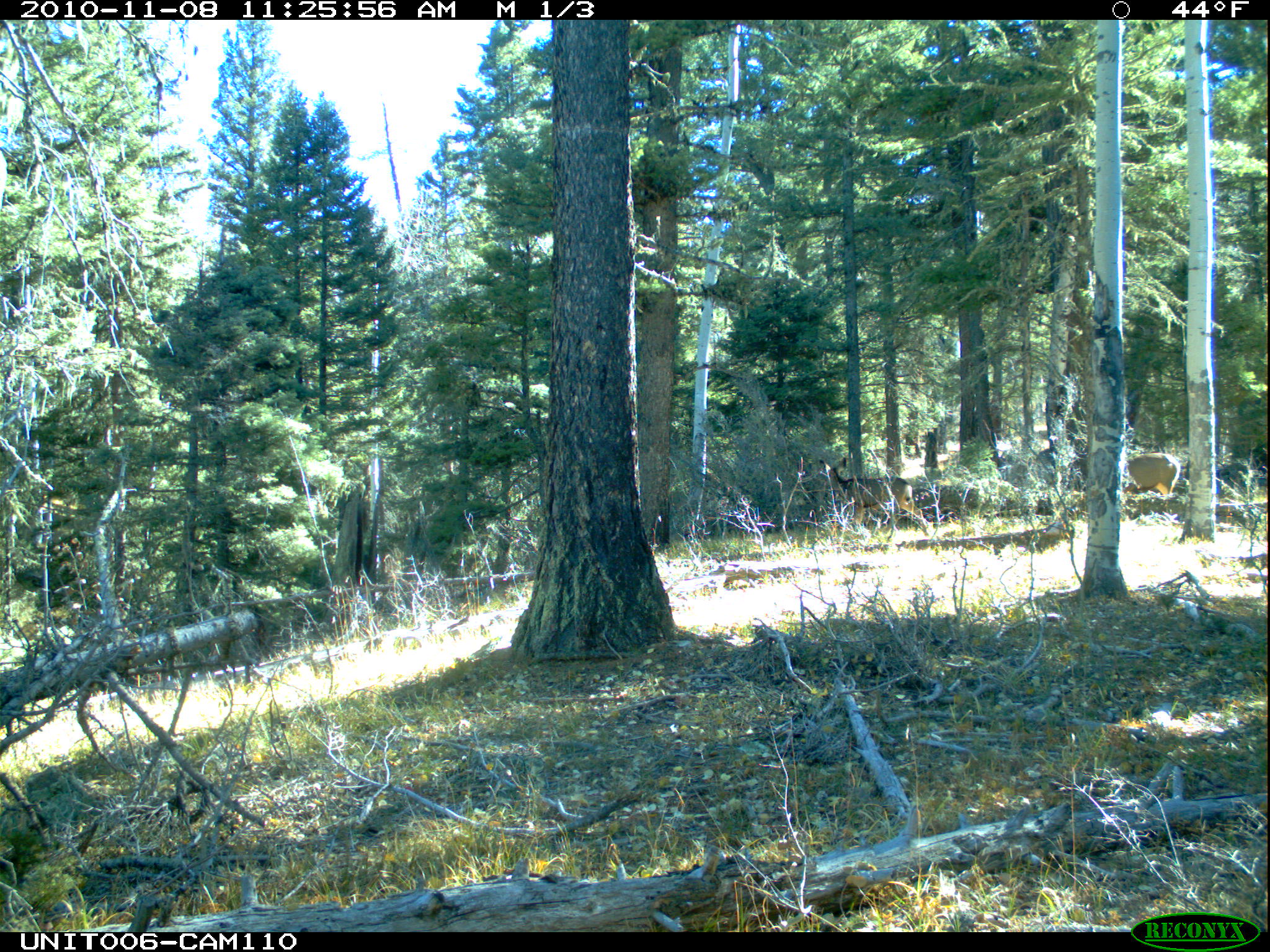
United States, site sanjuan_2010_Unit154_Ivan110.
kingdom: Animalia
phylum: Chordata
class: Mammalia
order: Artiodactyla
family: Cervidae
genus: Odocoileus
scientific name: Odocoileus hemionus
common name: mule deer